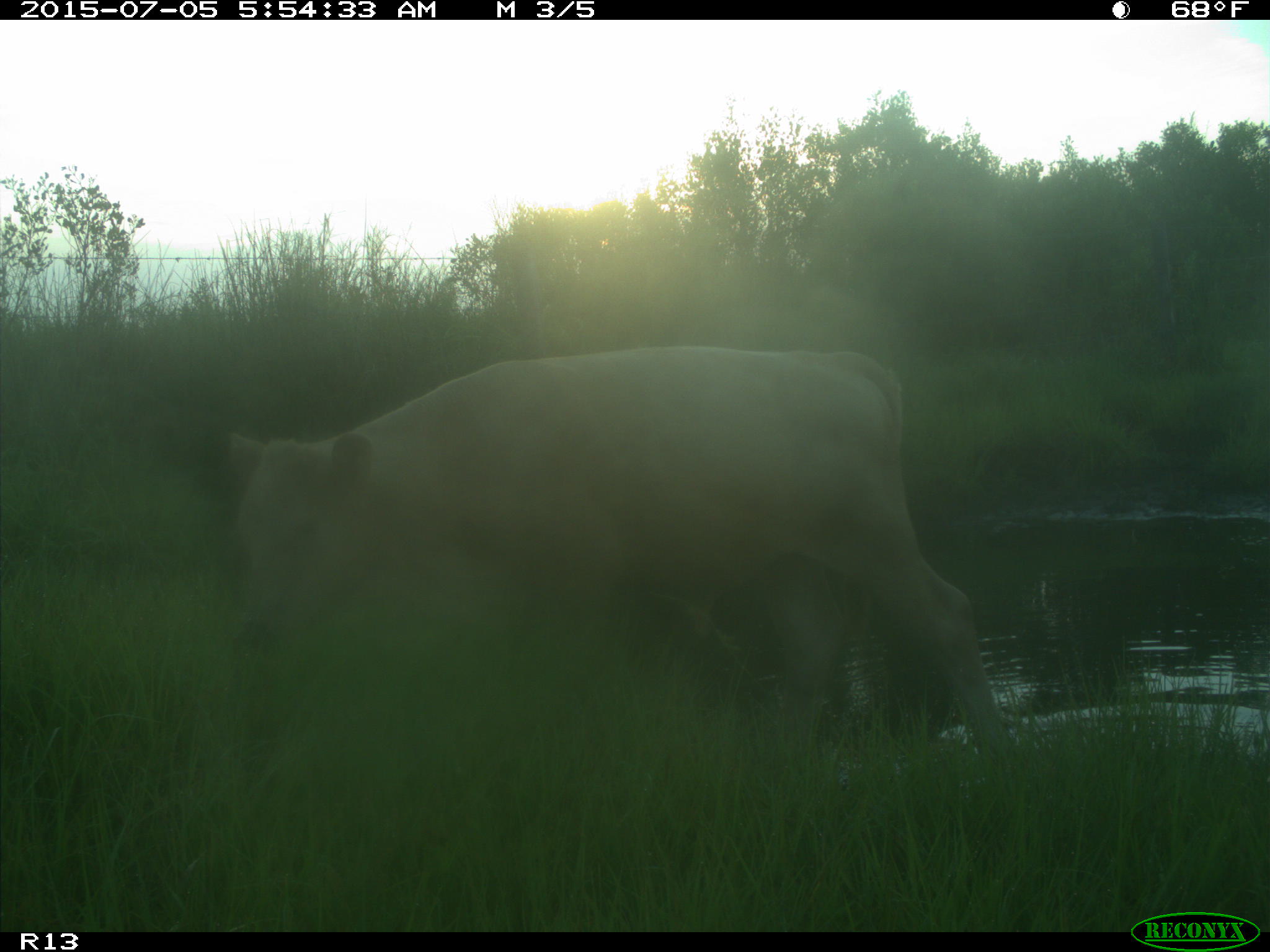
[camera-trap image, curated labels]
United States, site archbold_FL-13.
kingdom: Animalia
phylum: Chordata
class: Mammalia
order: Artiodactyla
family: Bovidae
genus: Bos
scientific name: Bos taurus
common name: domestic cow